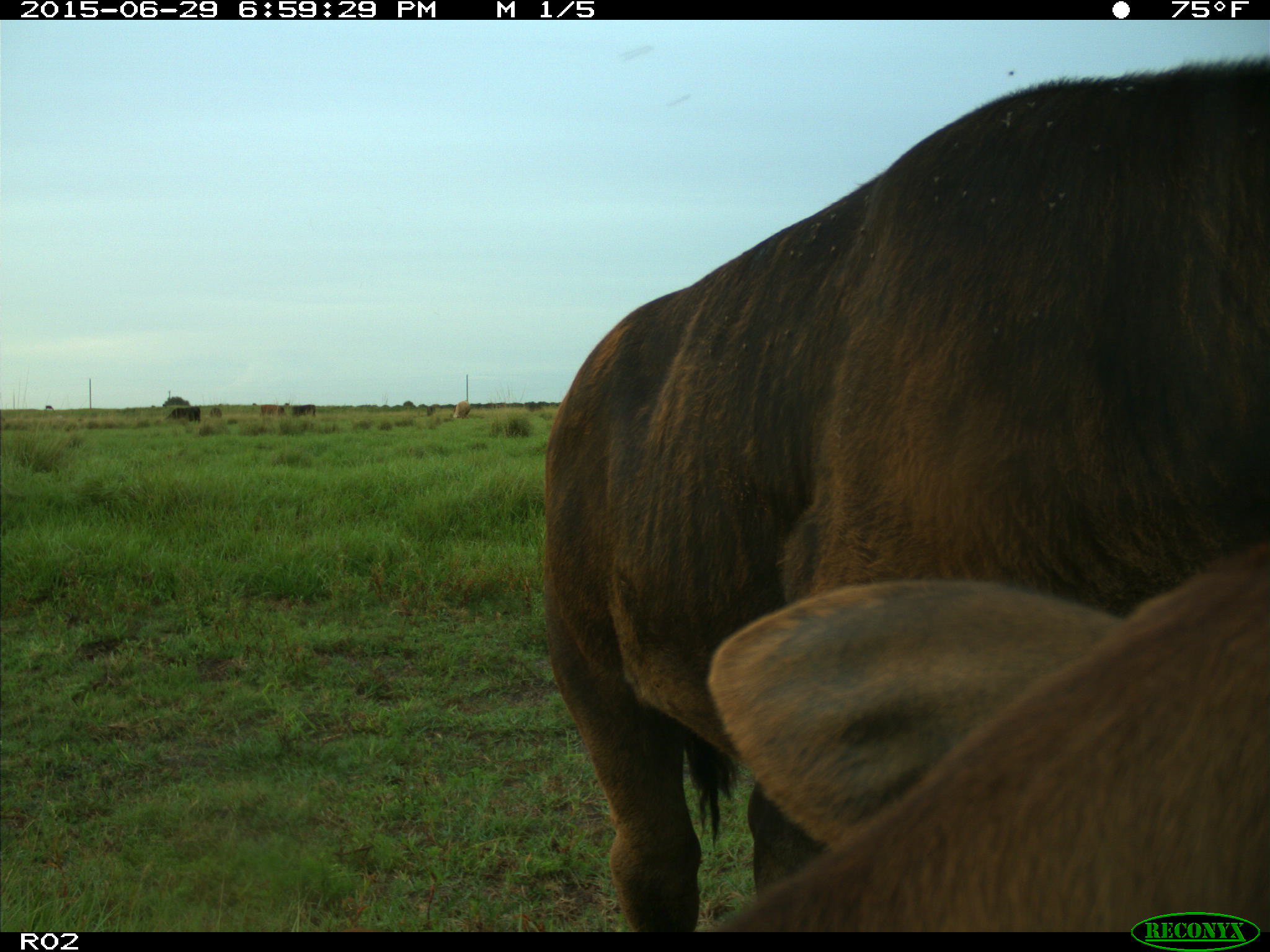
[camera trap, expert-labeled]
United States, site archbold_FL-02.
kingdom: Animalia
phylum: Chordata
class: Mammalia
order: Artiodactyla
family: Bovidae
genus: Bos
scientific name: Bos taurus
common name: domestic cow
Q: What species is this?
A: Bos taurus (domestic cow).